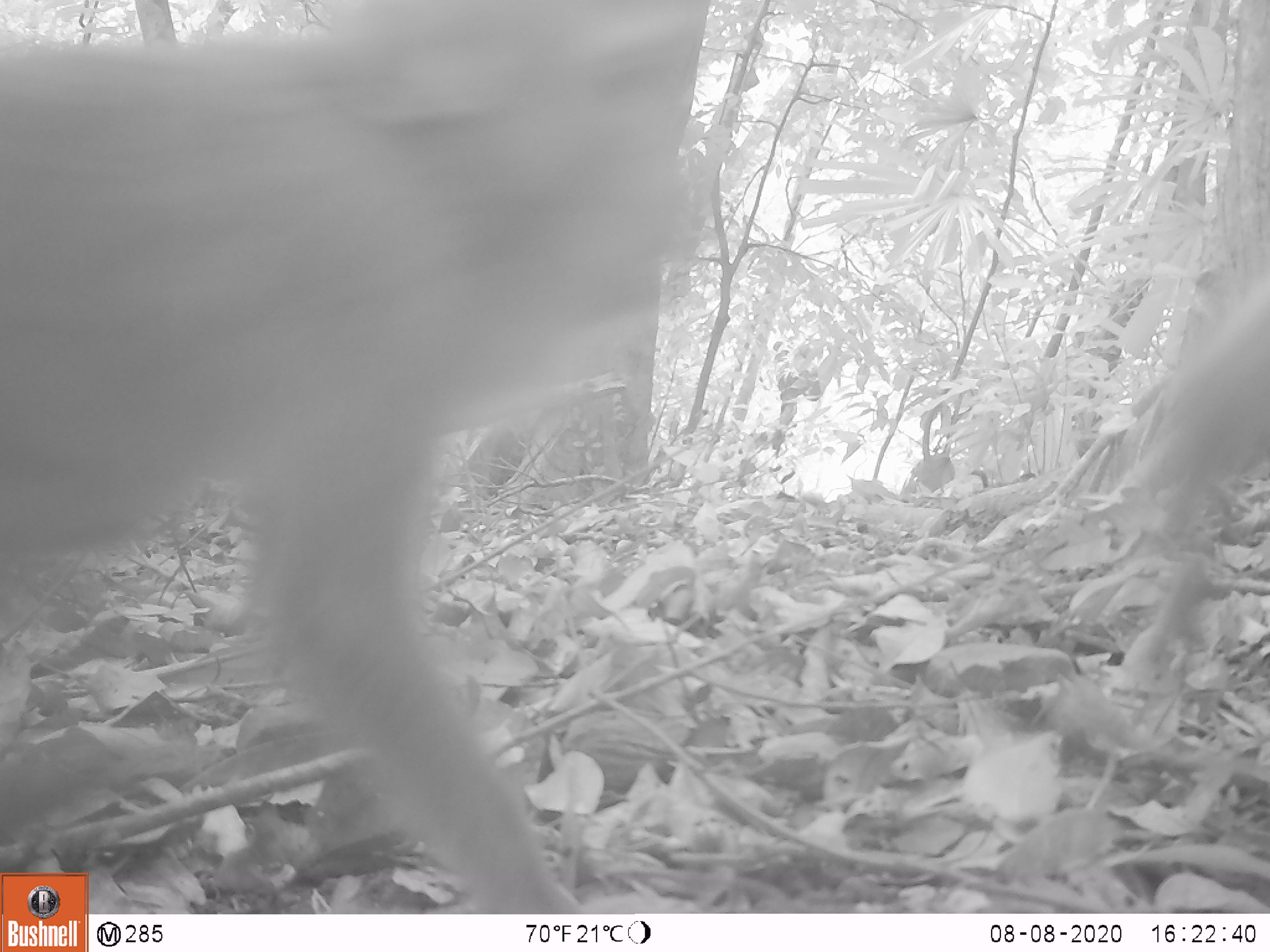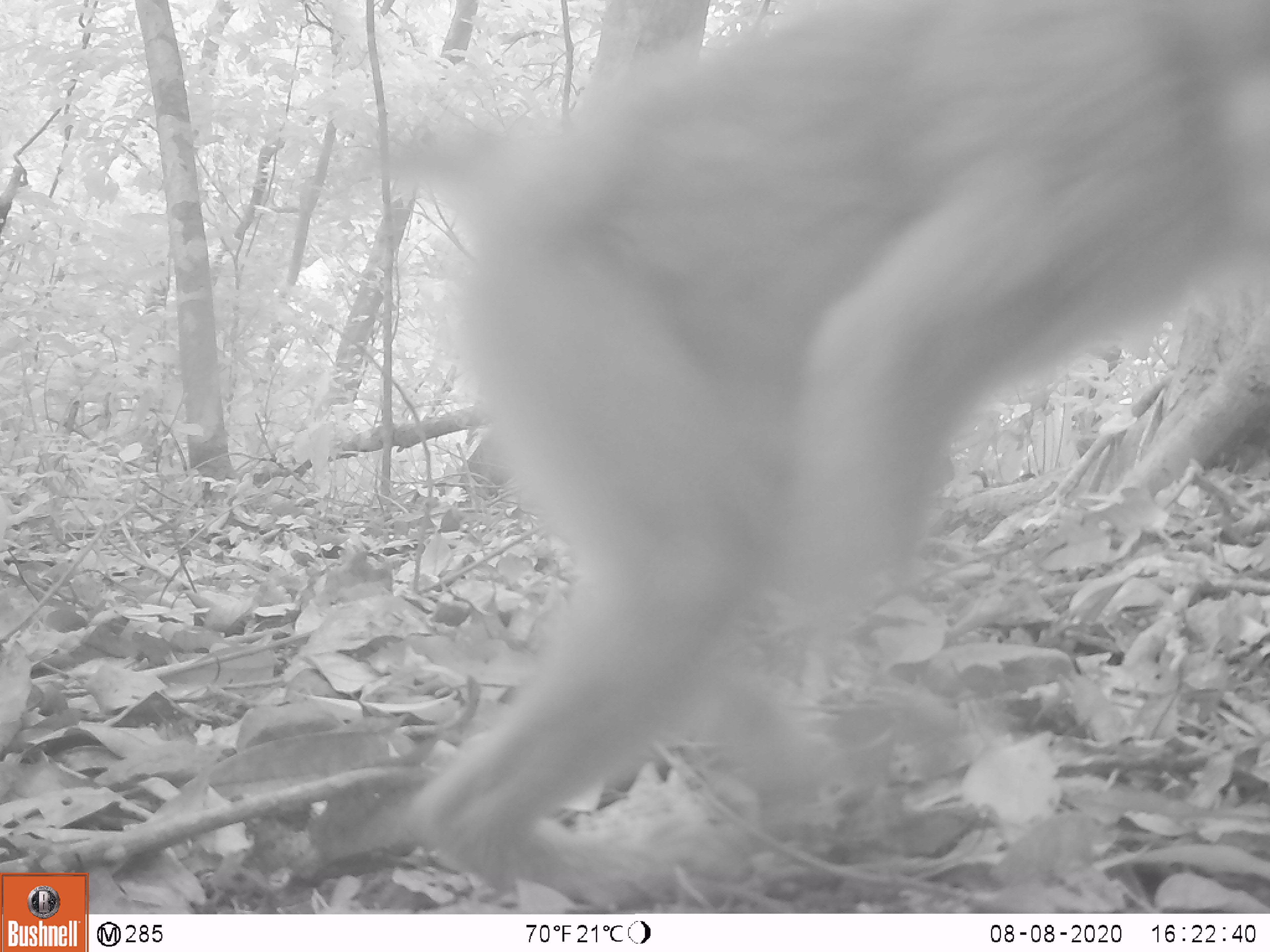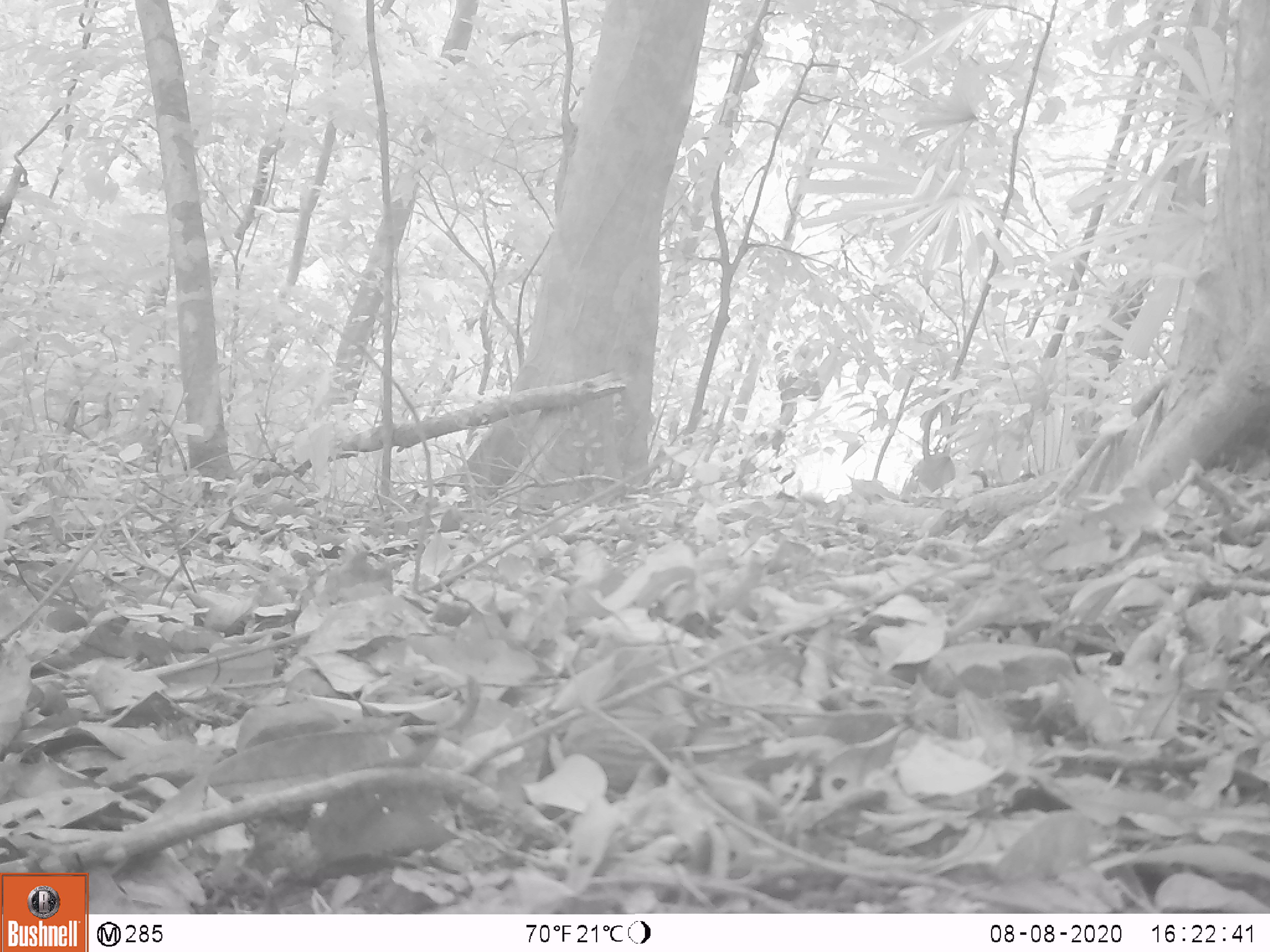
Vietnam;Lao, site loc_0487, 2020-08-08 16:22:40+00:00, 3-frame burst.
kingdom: Animalia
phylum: Chordata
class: Mammalia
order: Primates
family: Cercopithecidae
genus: Macaca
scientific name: Macaca nemestrina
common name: pig-tailed macaque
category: pig tailed macaque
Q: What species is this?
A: Pig tailed macaque (pig-tailed macaque) (Macaca nemestrina).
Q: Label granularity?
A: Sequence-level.